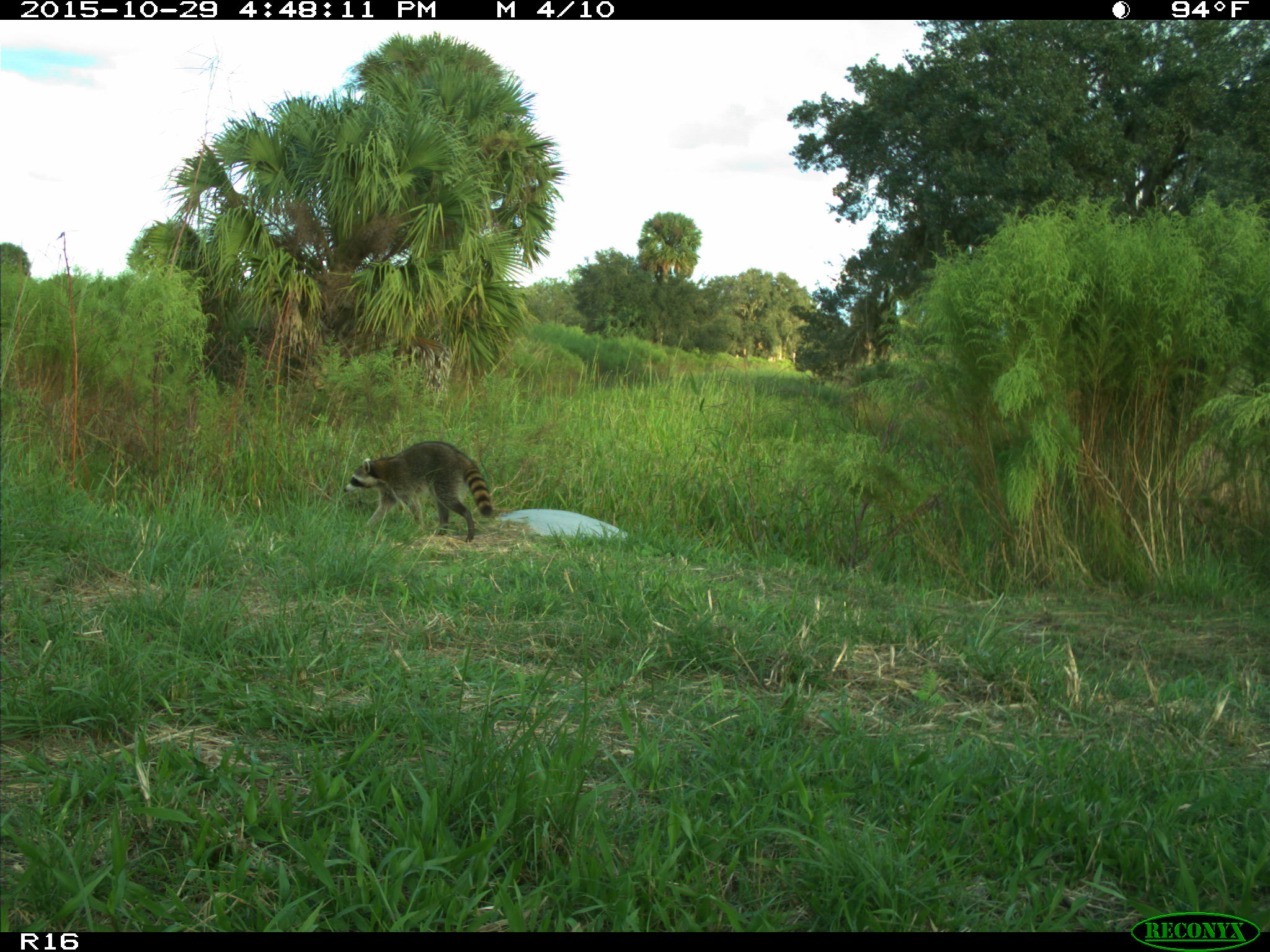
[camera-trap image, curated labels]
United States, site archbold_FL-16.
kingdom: Animalia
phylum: Chordata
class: Mammalia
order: Carnivora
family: Procyonidae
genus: Procyon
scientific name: Procyon lotor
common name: common raccoon